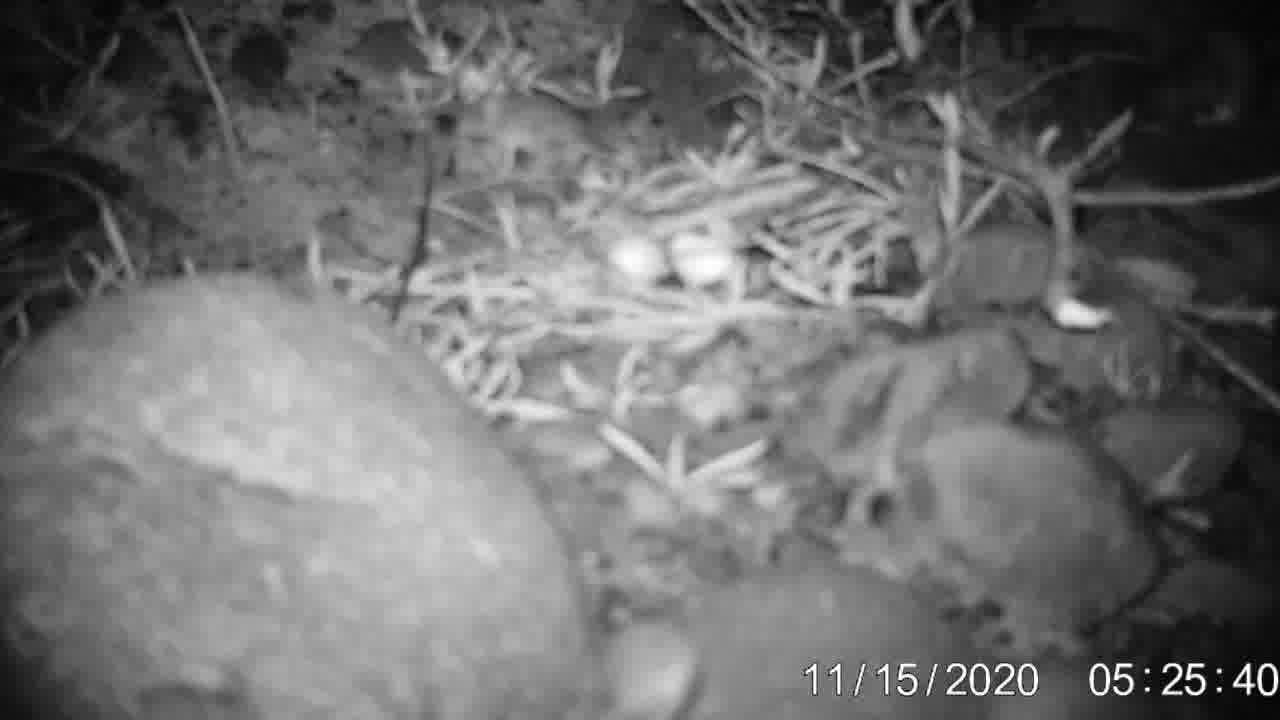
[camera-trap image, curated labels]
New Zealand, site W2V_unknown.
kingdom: Animalia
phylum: Chordata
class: Mammalia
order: Rodentia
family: Muridae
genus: Mus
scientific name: Mus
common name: mouse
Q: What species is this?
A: Mouse (Mus).